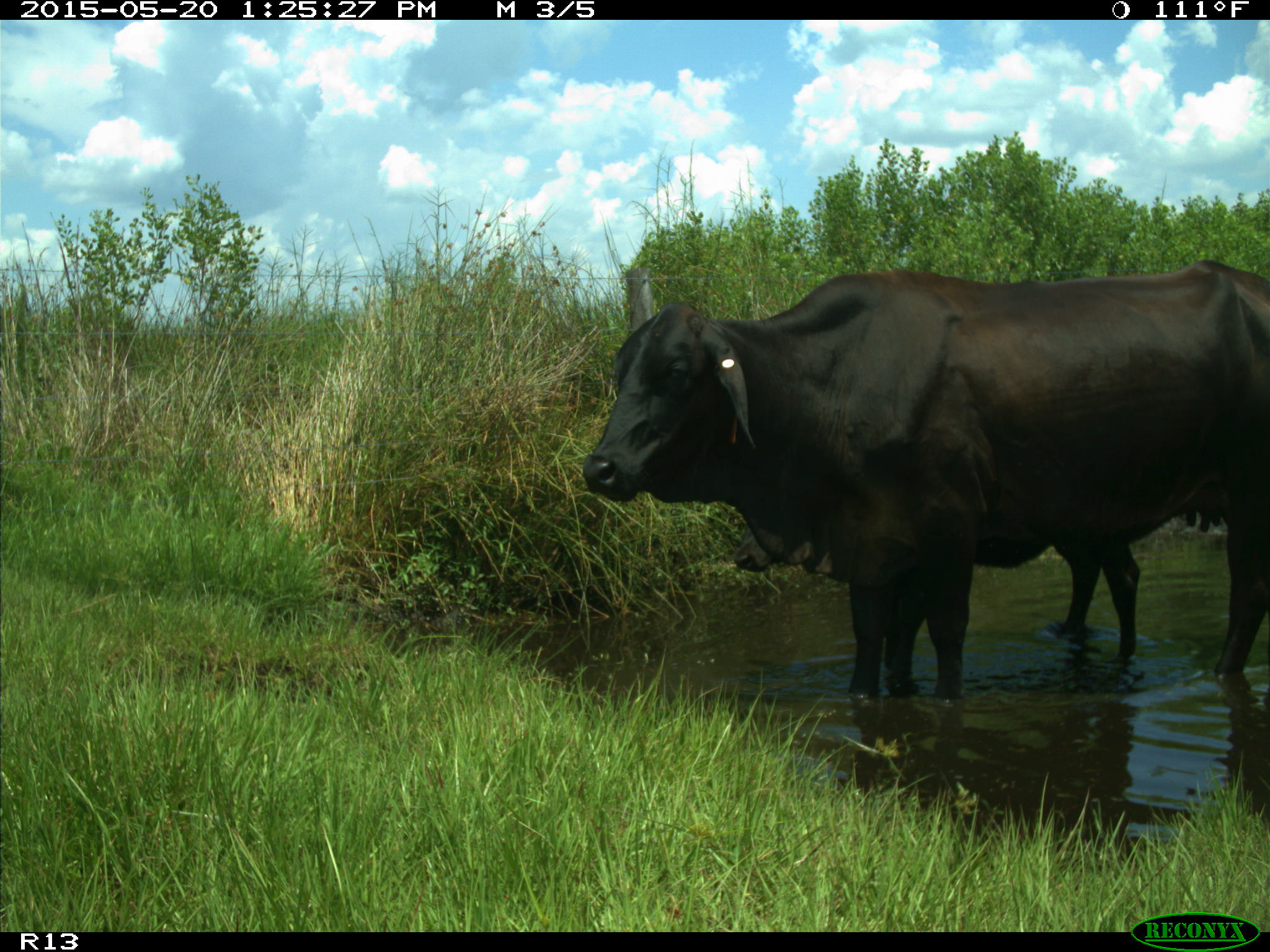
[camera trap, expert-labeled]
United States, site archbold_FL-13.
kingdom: Animalia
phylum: Chordata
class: Mammalia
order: Artiodactyla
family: Bovidae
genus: Bos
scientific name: Bos taurus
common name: domestic cow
Bos taurus (domestic cow).